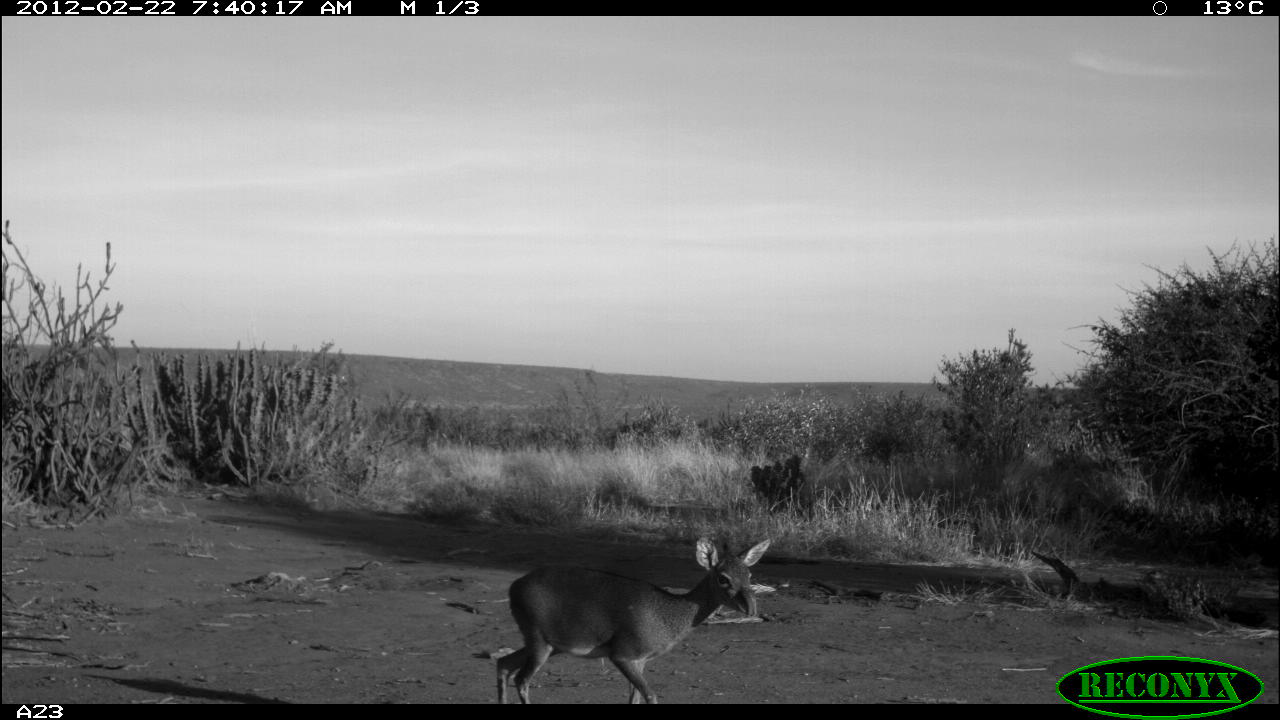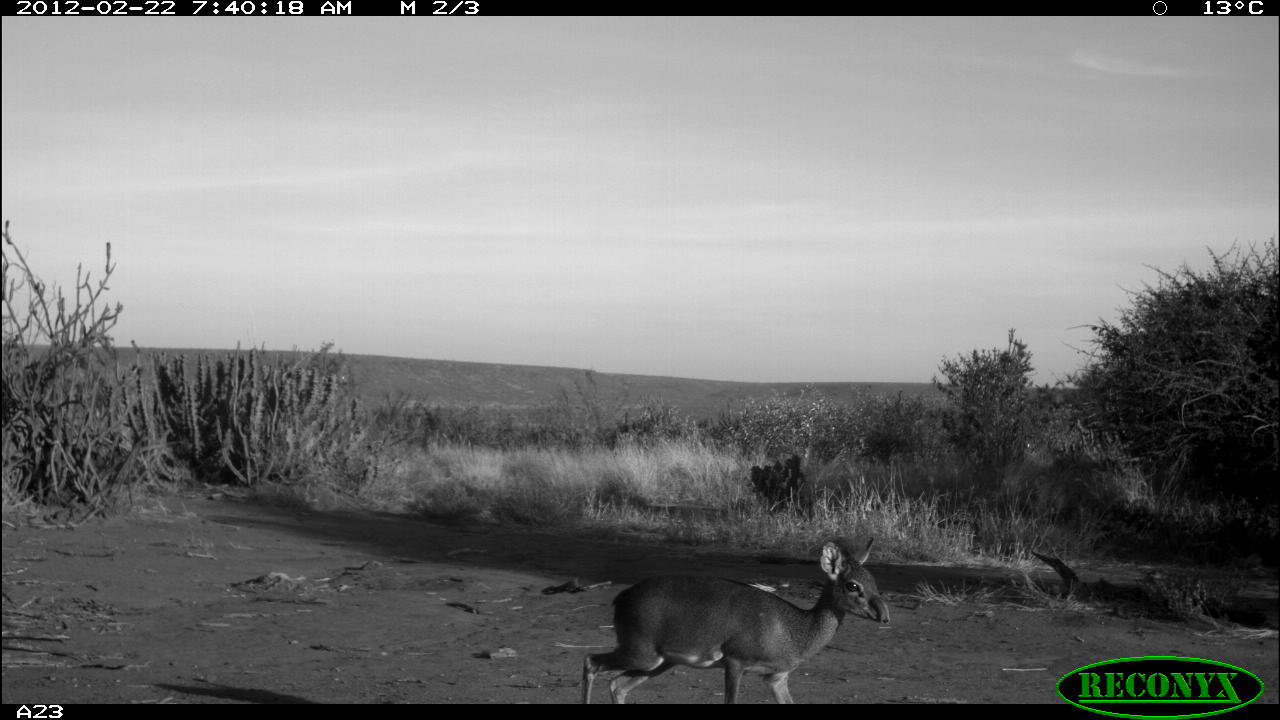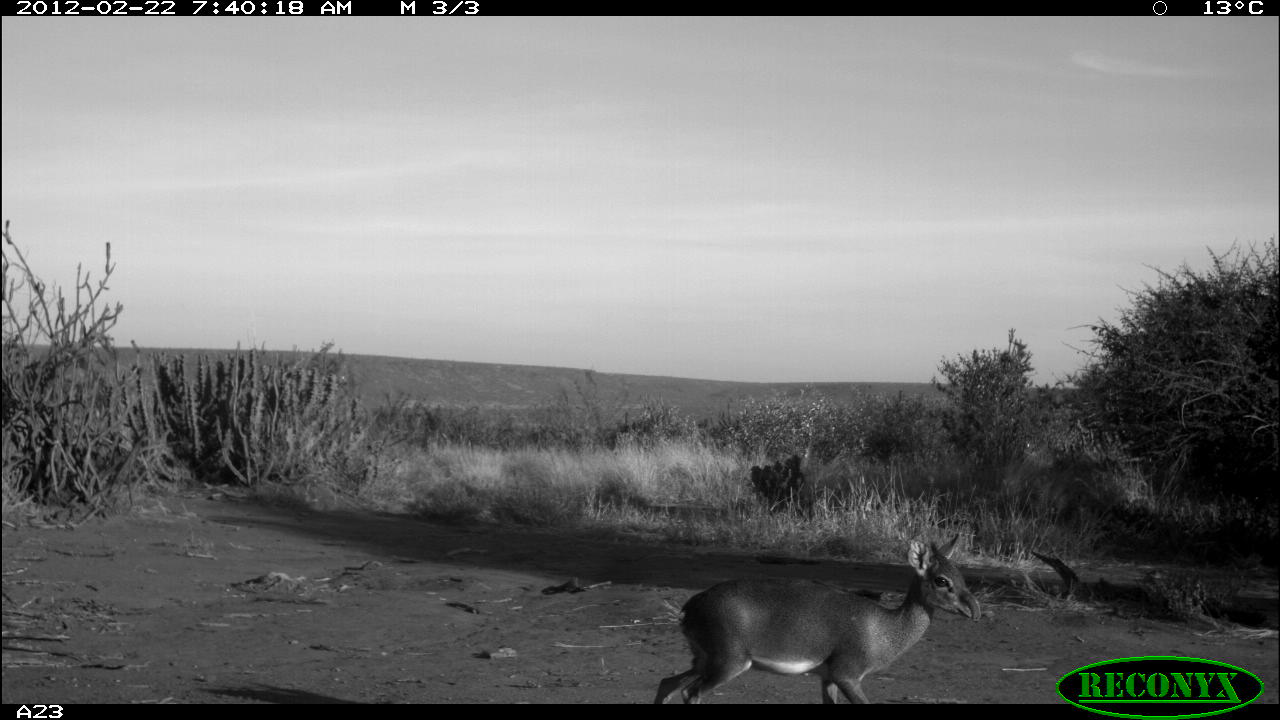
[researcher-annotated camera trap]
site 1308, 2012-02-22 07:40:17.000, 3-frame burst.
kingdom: Animalia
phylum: Chordata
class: Mammalia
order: Artiodactyla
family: Bovidae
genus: Madoqua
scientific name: Madoqua guentheri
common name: günther's dik-dik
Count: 1.